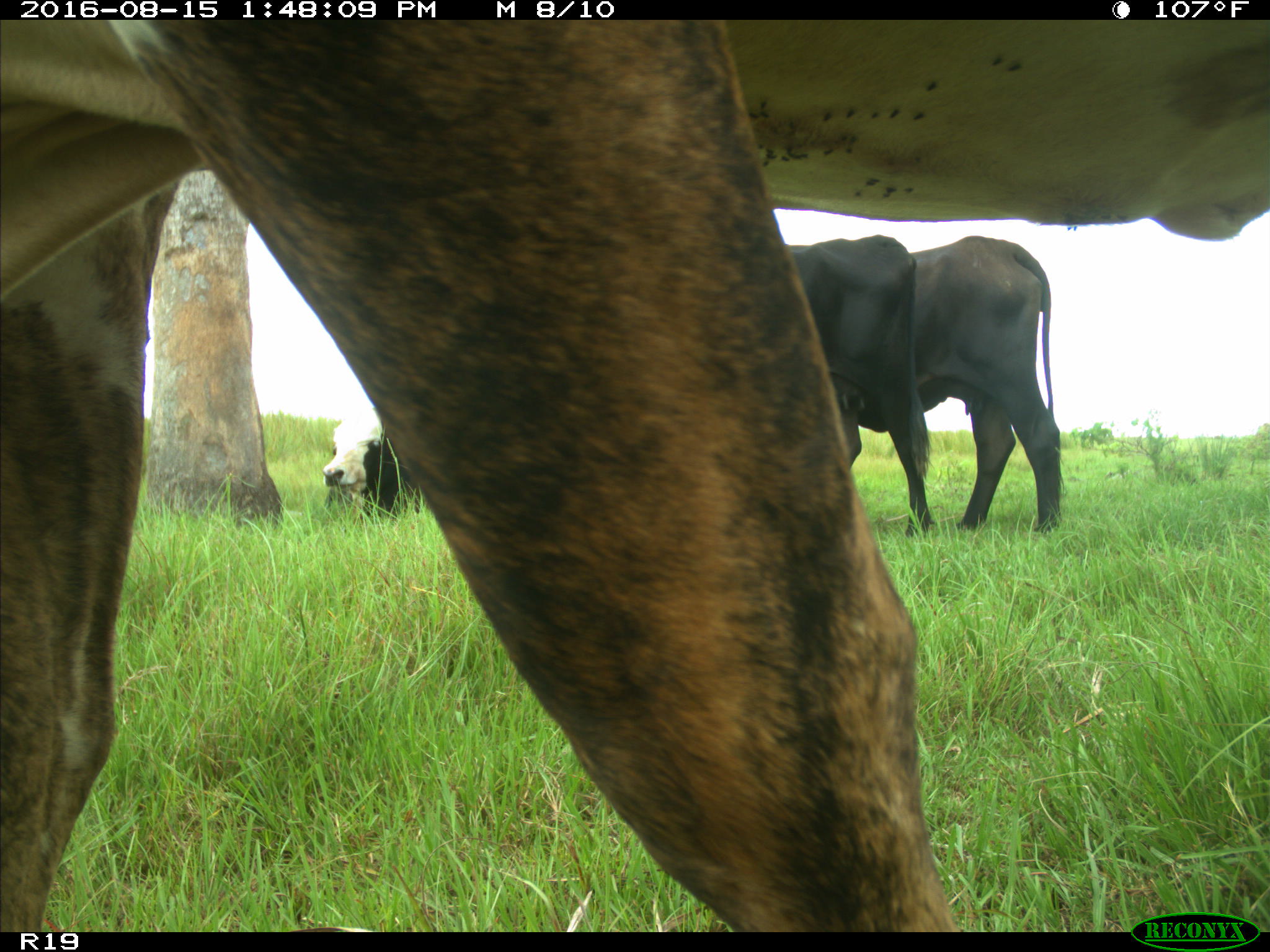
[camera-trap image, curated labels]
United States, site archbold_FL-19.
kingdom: Animalia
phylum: Chordata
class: Mammalia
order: Artiodactyla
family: Bovidae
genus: Bos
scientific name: Bos taurus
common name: domestic cow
Bos taurus (domestic cow).